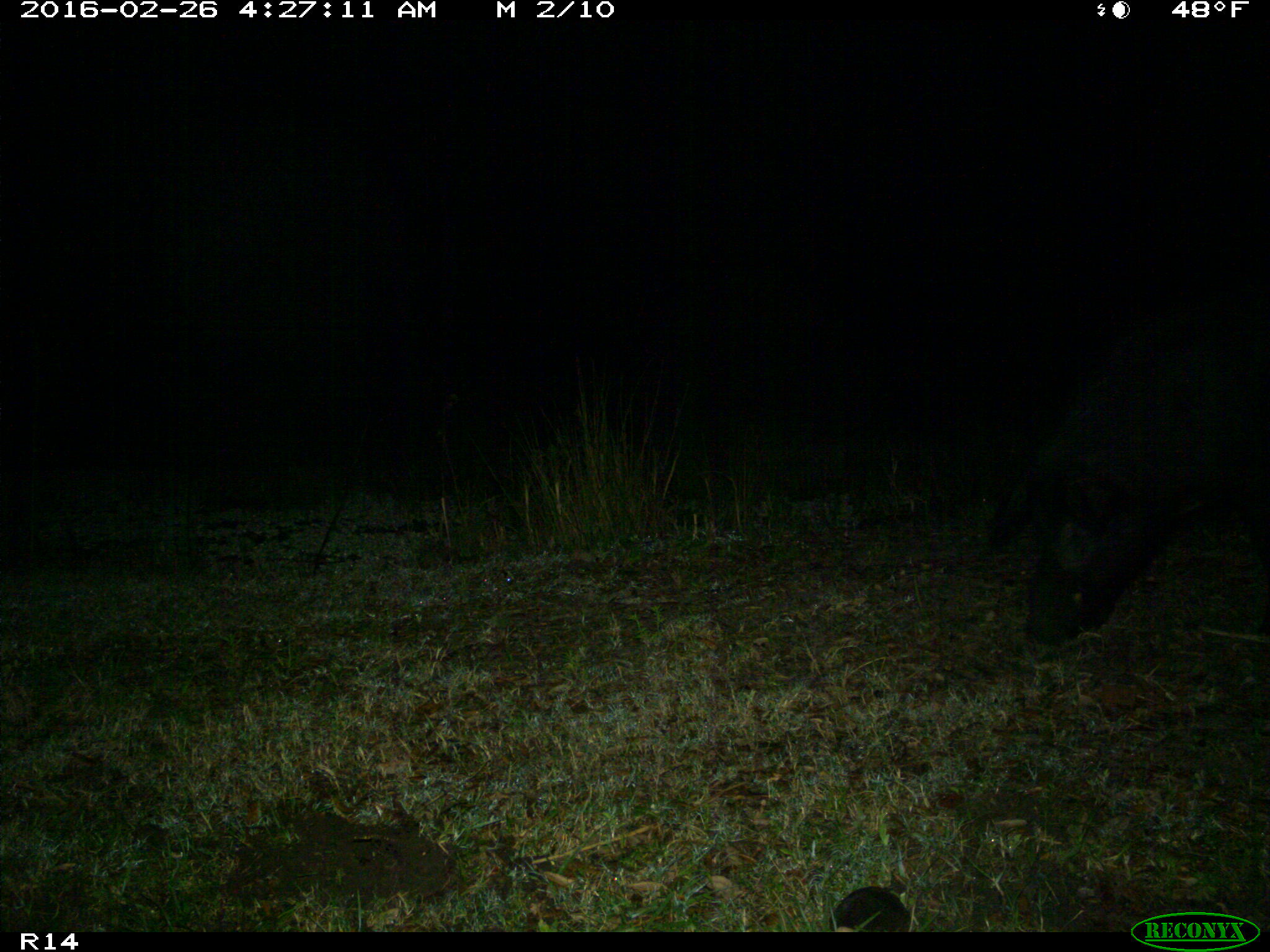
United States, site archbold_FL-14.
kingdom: Animalia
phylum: Chordata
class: Mammalia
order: Artiodactyla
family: Suidae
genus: Sus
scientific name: Sus scrofa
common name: wild boar